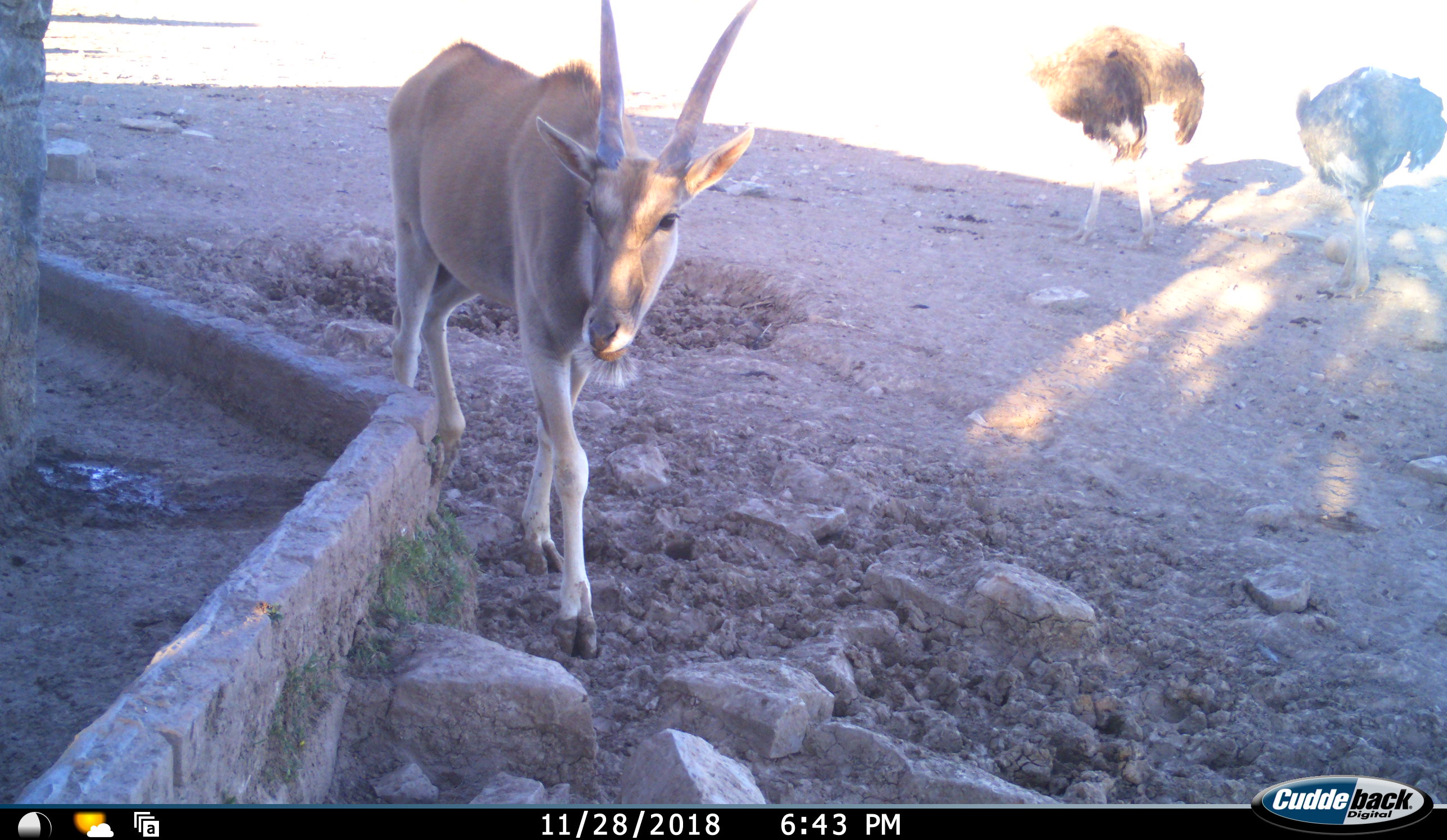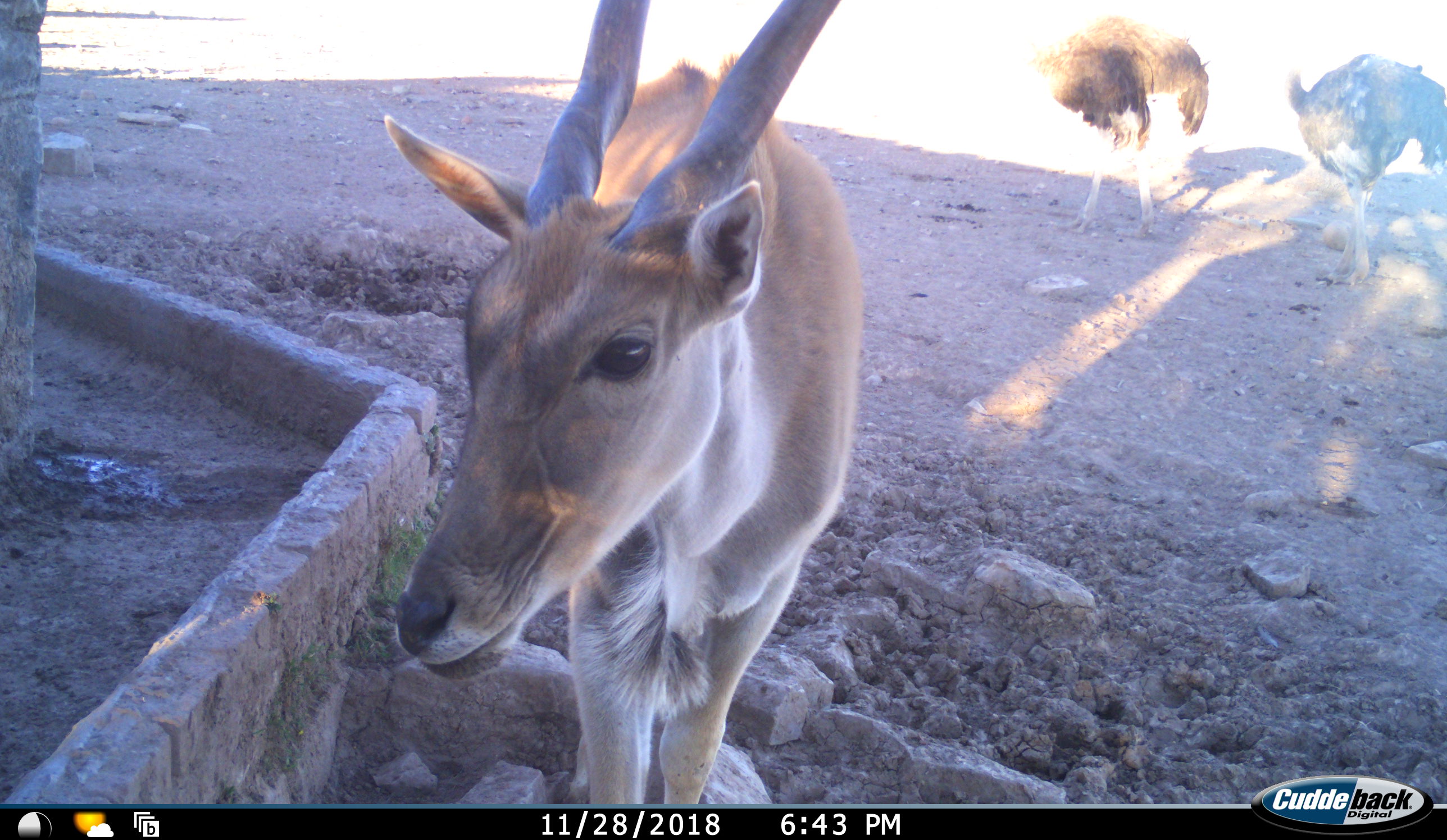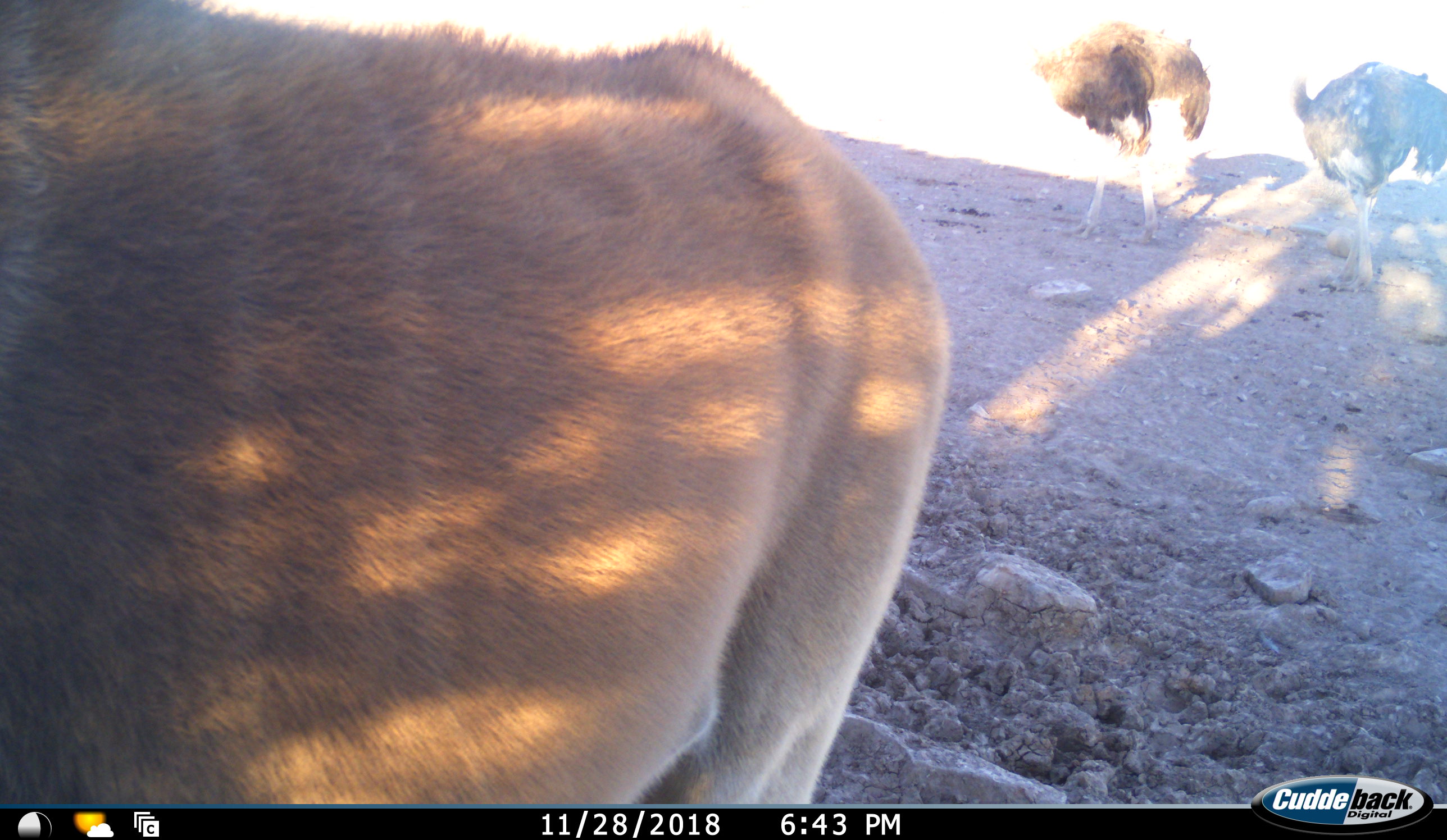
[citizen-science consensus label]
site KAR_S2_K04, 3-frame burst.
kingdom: Animalia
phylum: Chordata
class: Mammalia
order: Artiodactyla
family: Bovidae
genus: Tragelaphus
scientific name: Tragelaphus oryx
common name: eland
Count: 1.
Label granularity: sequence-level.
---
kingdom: Animalia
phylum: Chordata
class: Aves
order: Struthioniformes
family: Struthionidae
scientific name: Struthionidae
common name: ostrich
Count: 2.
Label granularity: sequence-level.